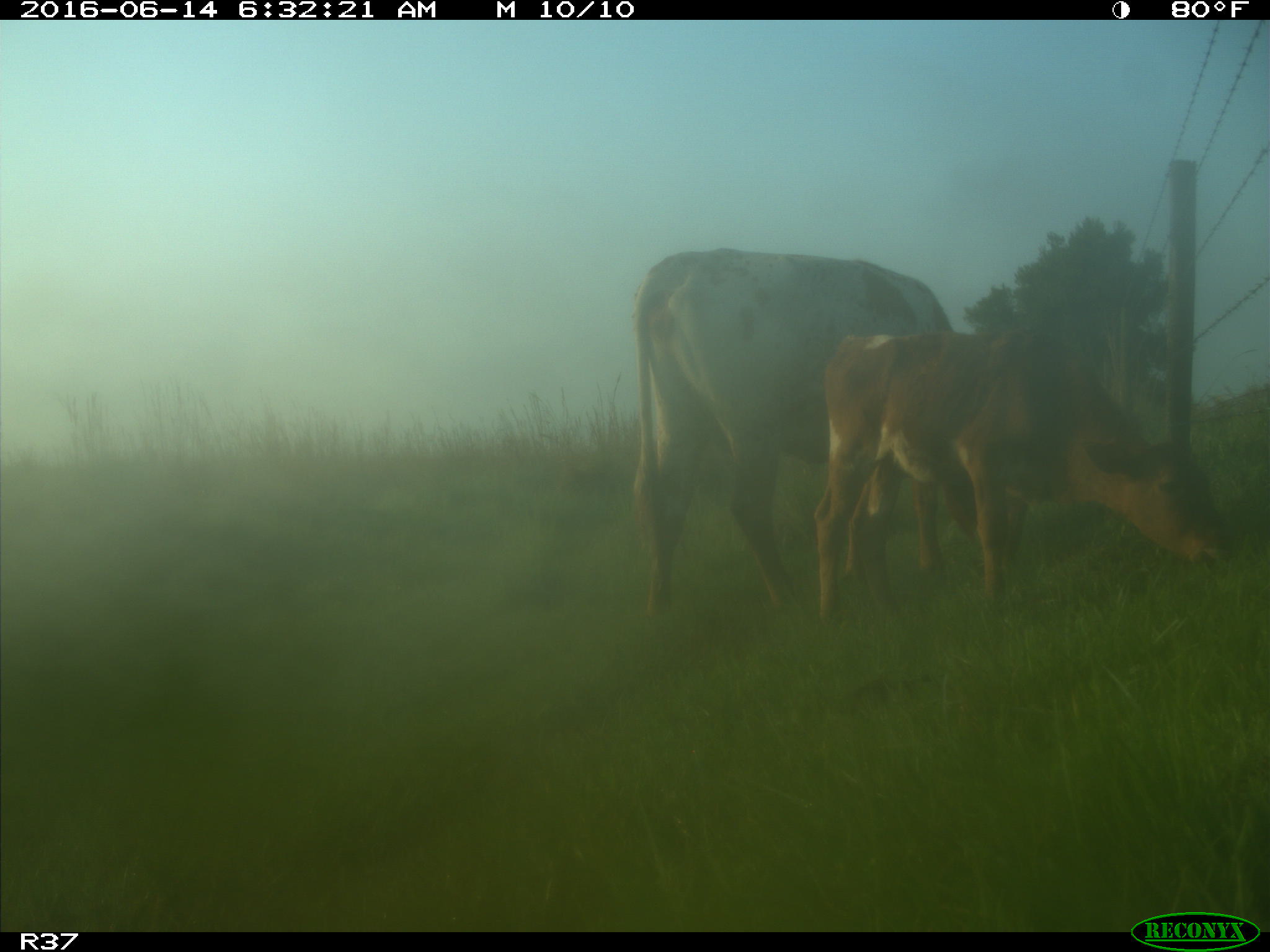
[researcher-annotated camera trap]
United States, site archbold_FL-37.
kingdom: Animalia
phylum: Chordata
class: Mammalia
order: Artiodactyla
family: Bovidae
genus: Bos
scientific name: Bos taurus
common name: domestic cow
Bos taurus (domestic cow).